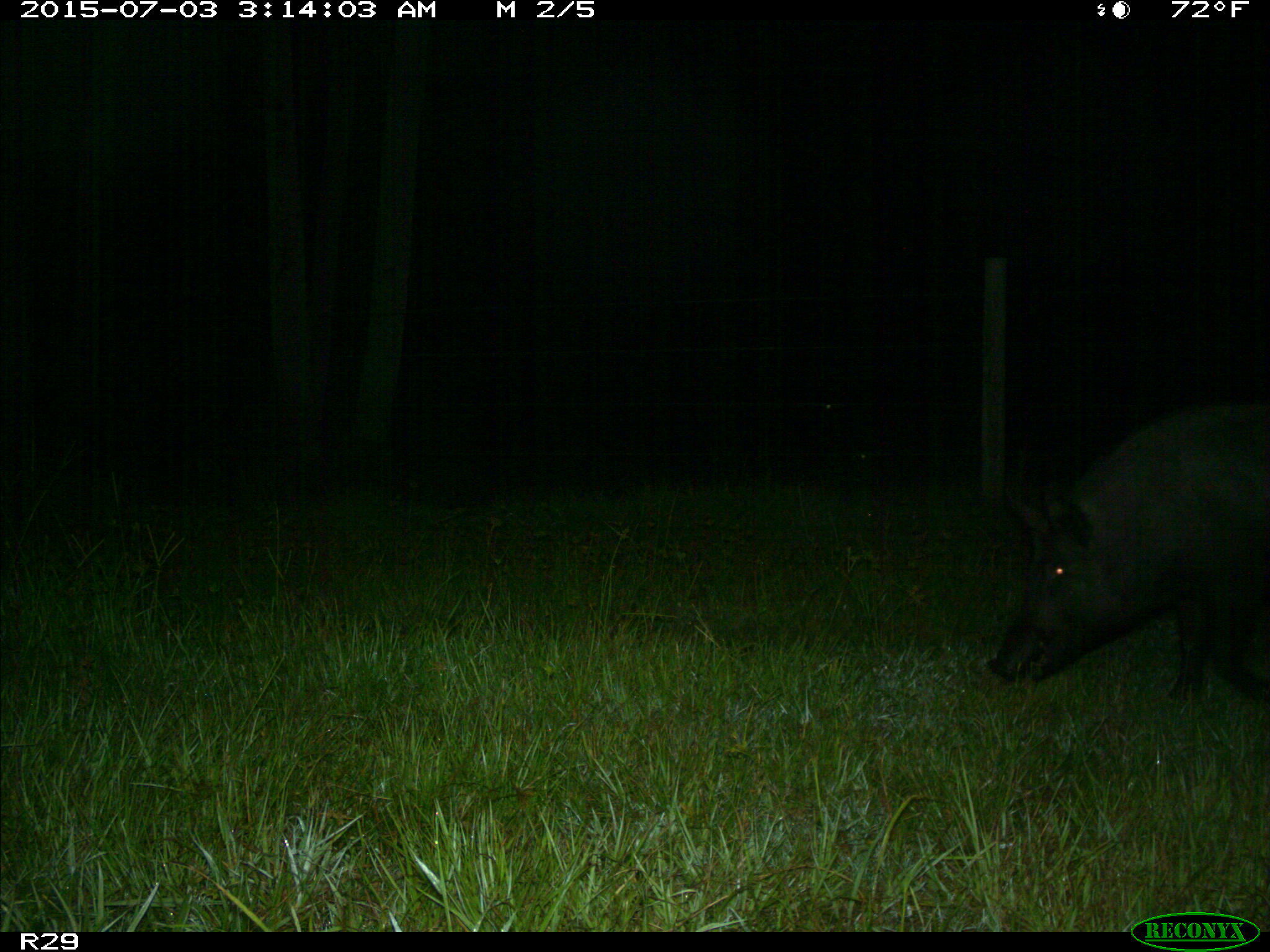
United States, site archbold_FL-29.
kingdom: Animalia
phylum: Chordata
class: Mammalia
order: Artiodactyla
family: Suidae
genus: Sus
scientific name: Sus scrofa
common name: wild boar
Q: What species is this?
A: Sus scrofa (wild boar).